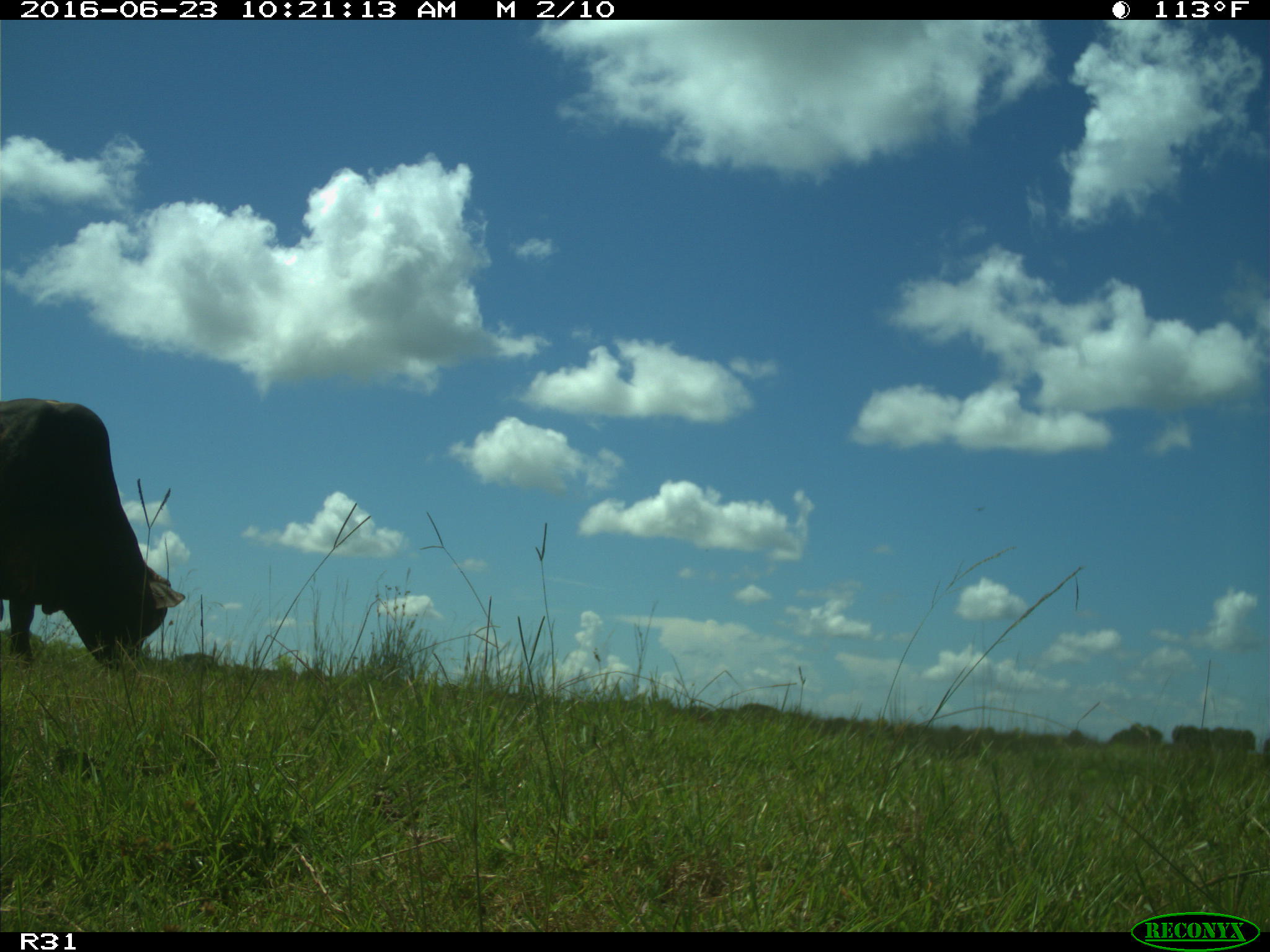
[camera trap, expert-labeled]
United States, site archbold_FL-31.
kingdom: Animalia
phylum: Chordata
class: Mammalia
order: Artiodactyla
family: Bovidae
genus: Bos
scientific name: Bos taurus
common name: domestic cow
Bos taurus (domestic cow).